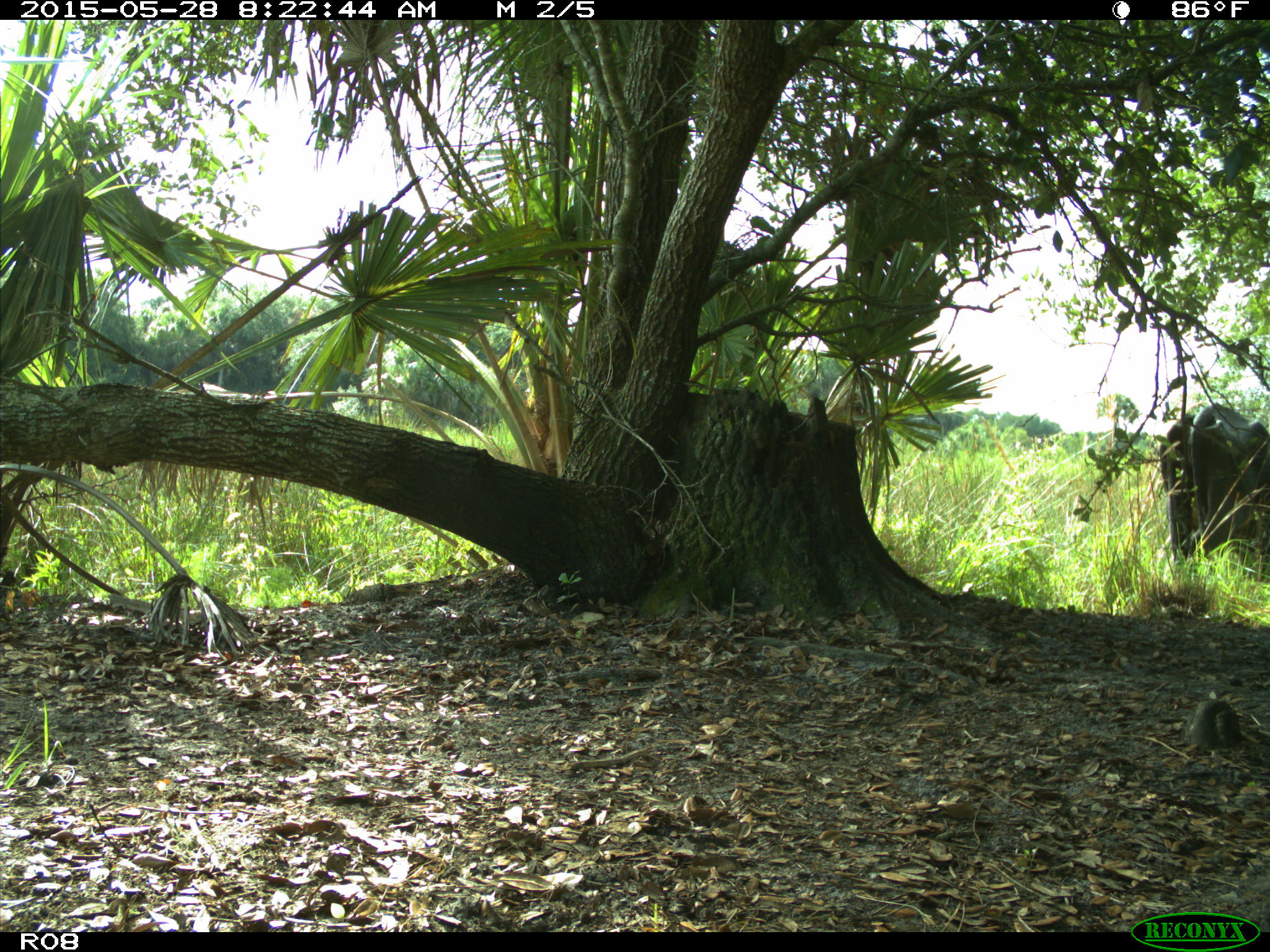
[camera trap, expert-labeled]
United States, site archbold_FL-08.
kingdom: Animalia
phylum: Chordata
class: Mammalia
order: Artiodactyla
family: Bovidae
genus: Bos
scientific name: Bos taurus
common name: domestic cow